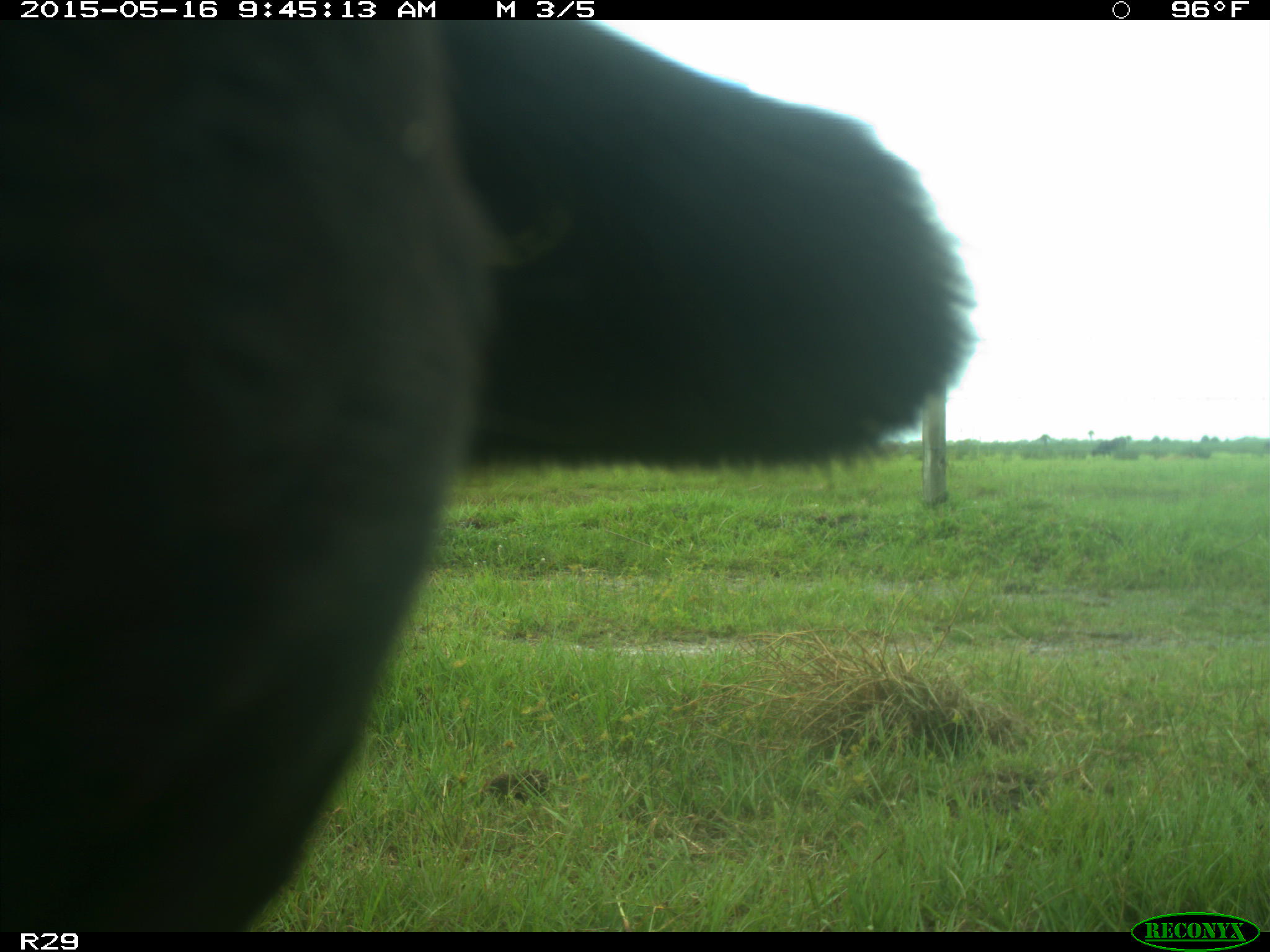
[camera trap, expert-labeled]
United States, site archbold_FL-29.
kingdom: Animalia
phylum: Chordata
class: Mammalia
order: Artiodactyla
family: Bovidae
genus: Bos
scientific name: Bos taurus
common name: domestic cow